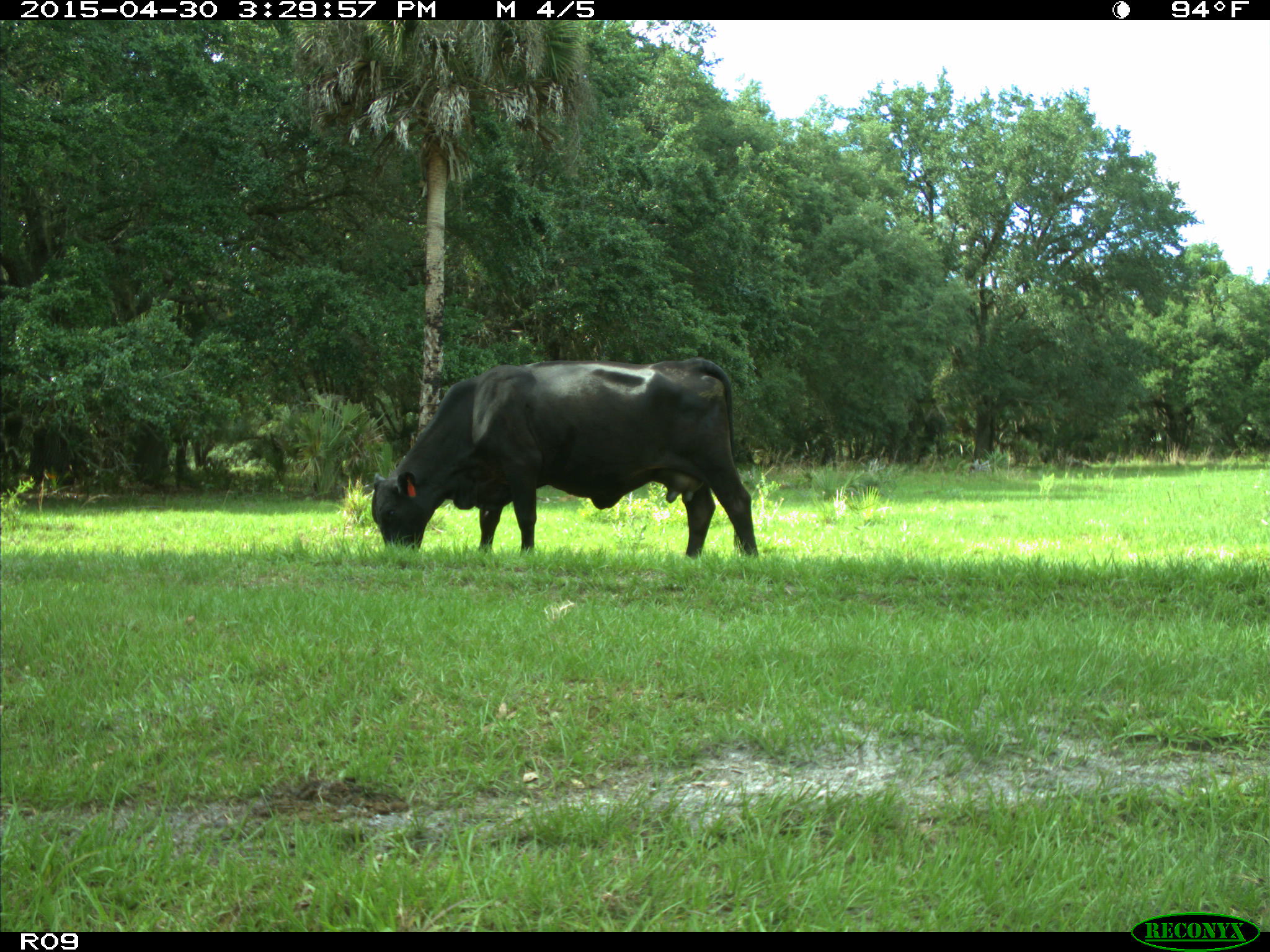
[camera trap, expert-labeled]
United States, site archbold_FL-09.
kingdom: Animalia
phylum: Chordata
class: Mammalia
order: Artiodactyla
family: Bovidae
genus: Bos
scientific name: Bos taurus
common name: domestic cow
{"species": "Bos taurus (domestic cow)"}